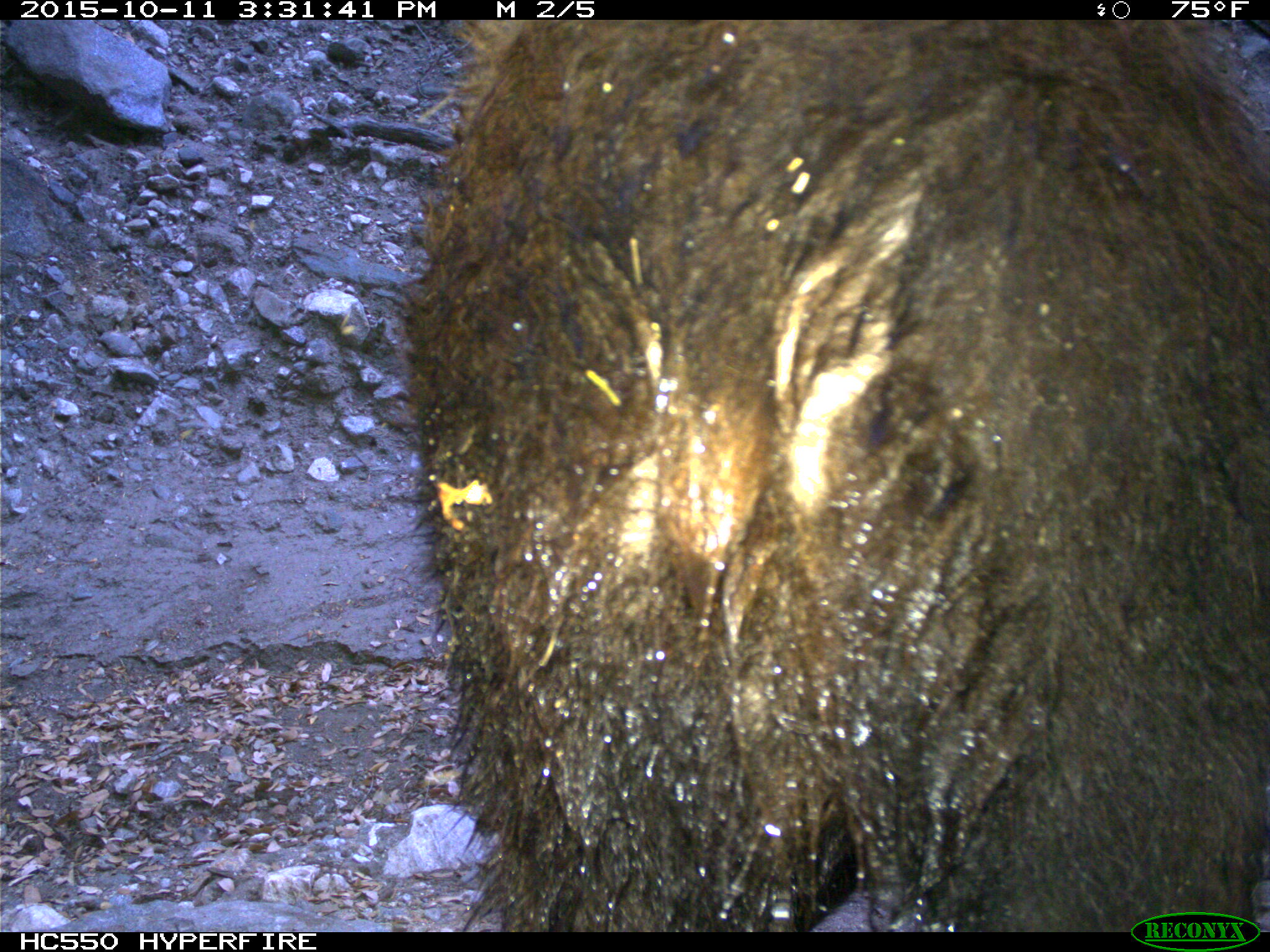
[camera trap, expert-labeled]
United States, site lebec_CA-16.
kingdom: Animalia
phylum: Chordata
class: Mammalia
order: Carnivora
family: Ursidae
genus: Ursus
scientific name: Ursus americanus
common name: american black bear